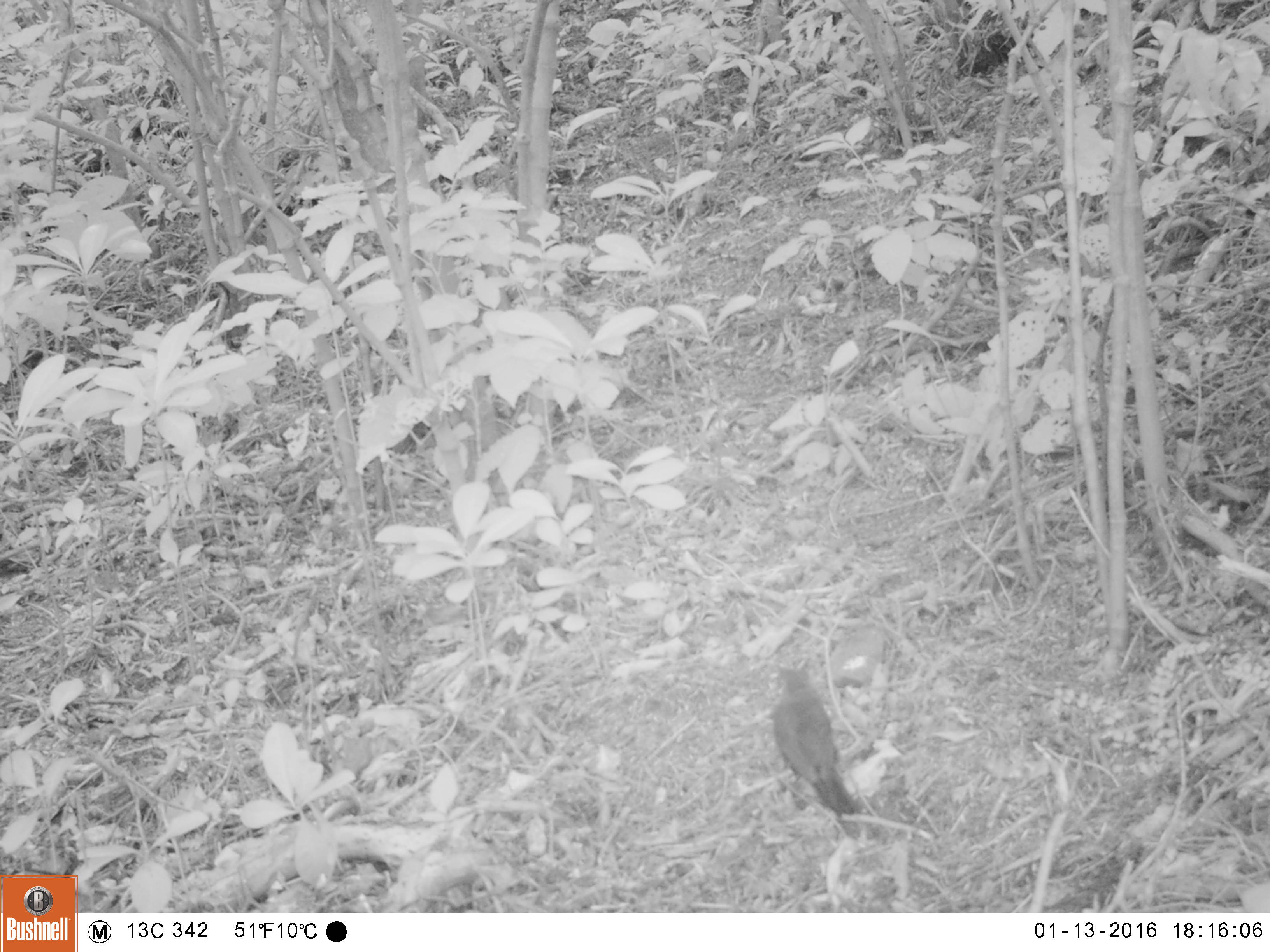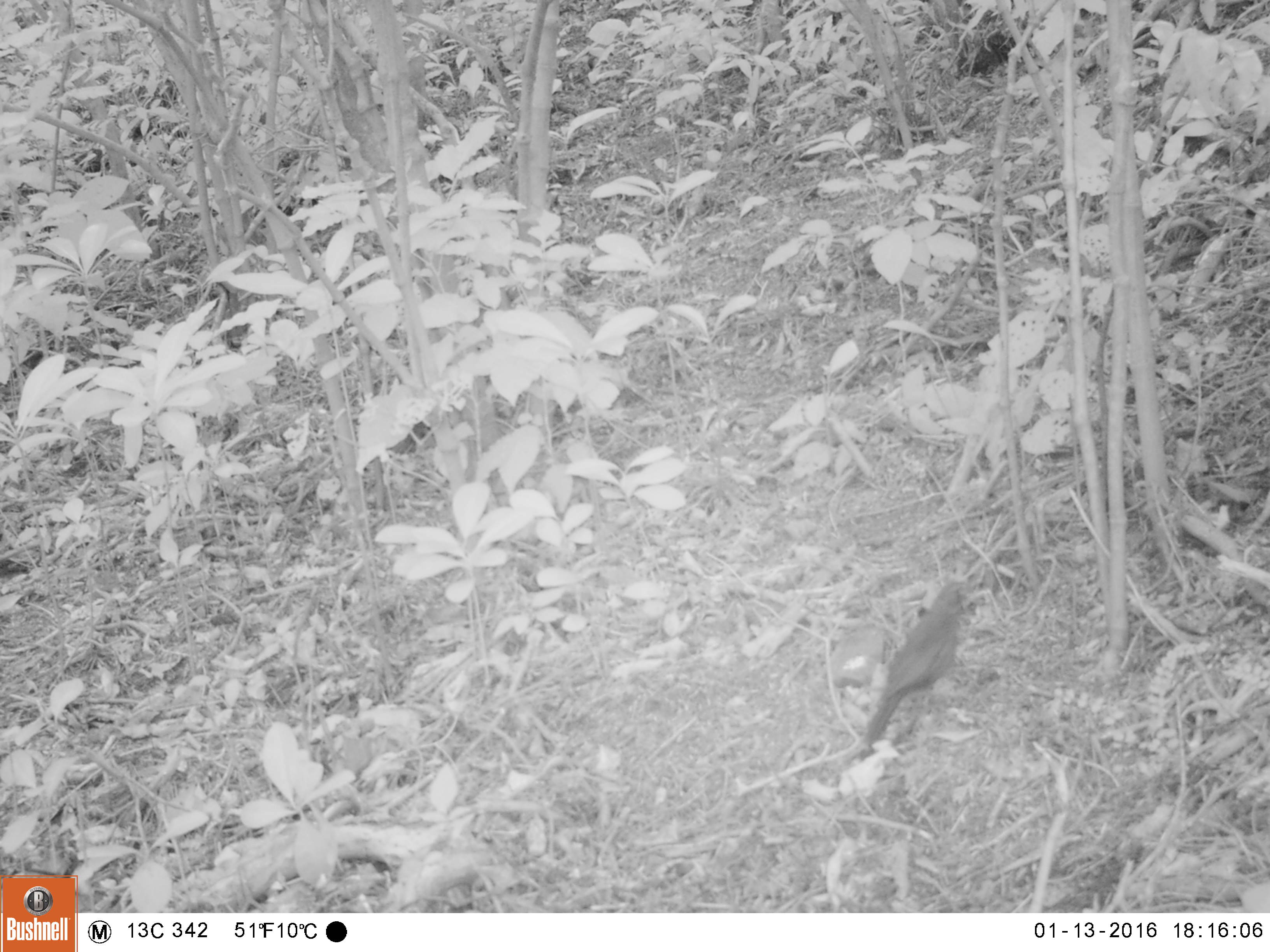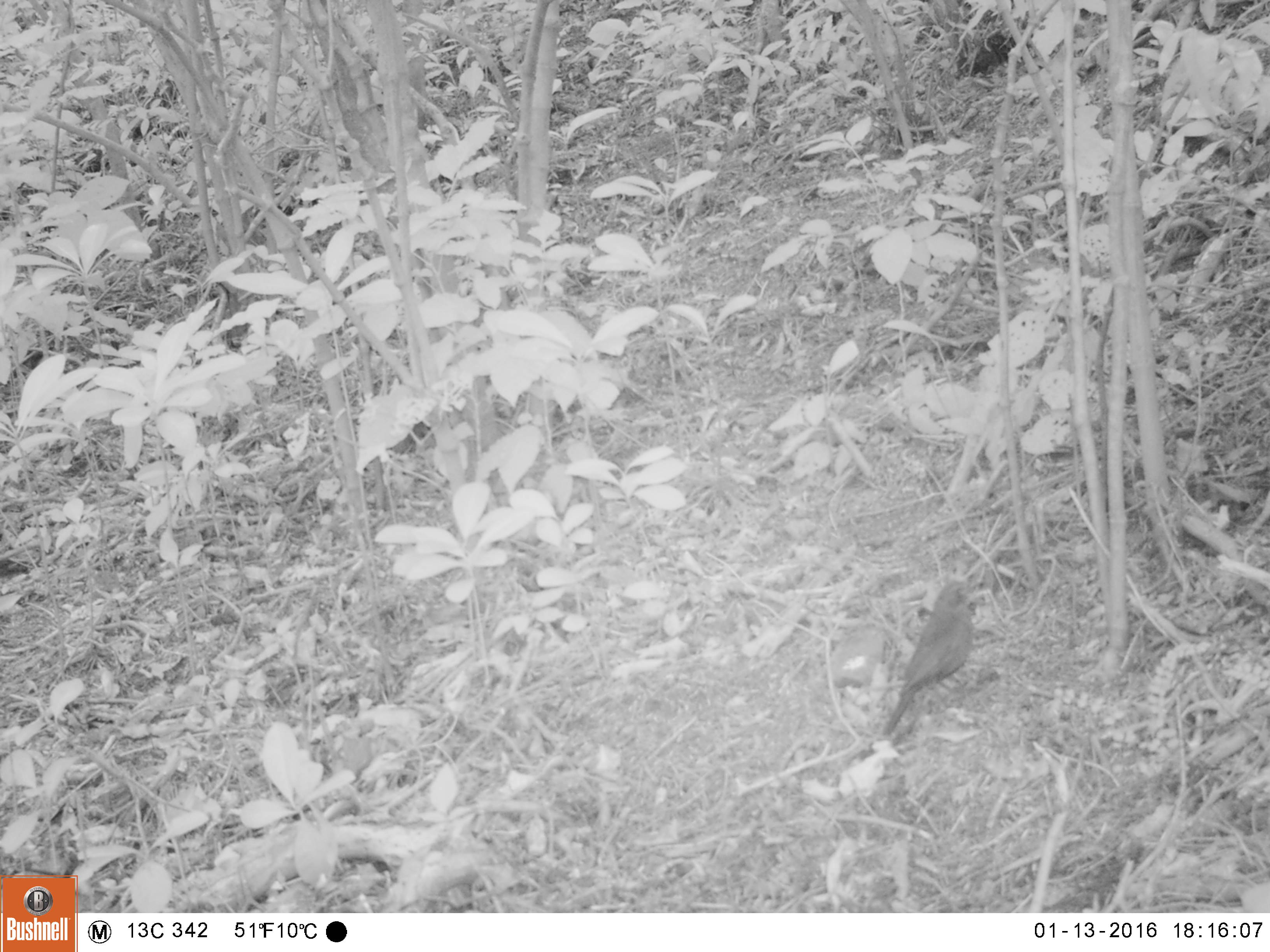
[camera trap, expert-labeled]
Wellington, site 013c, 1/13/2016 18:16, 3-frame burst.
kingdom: Animalia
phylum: Chordata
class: Aves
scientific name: Aves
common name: bird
Bird (Aves).